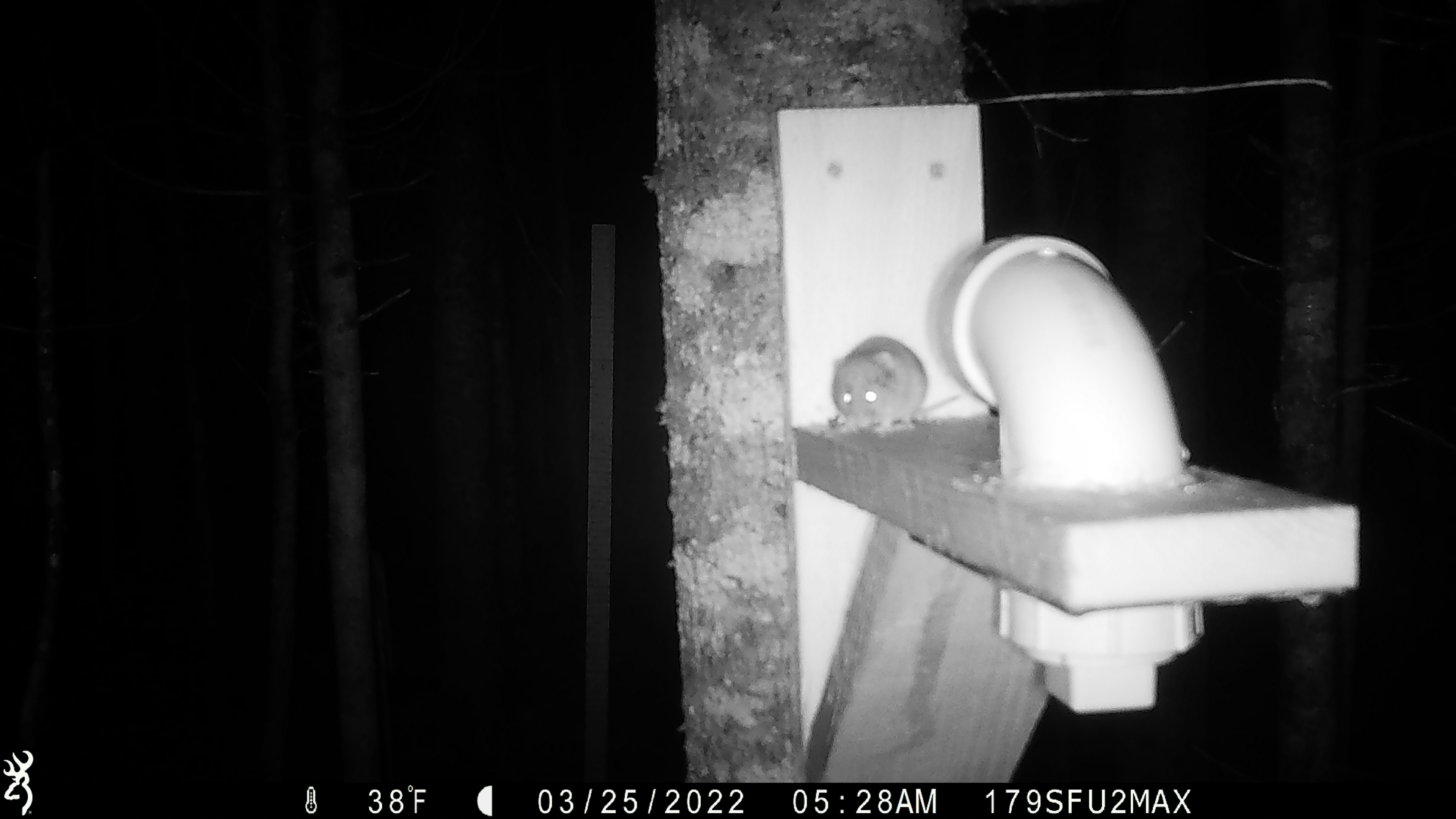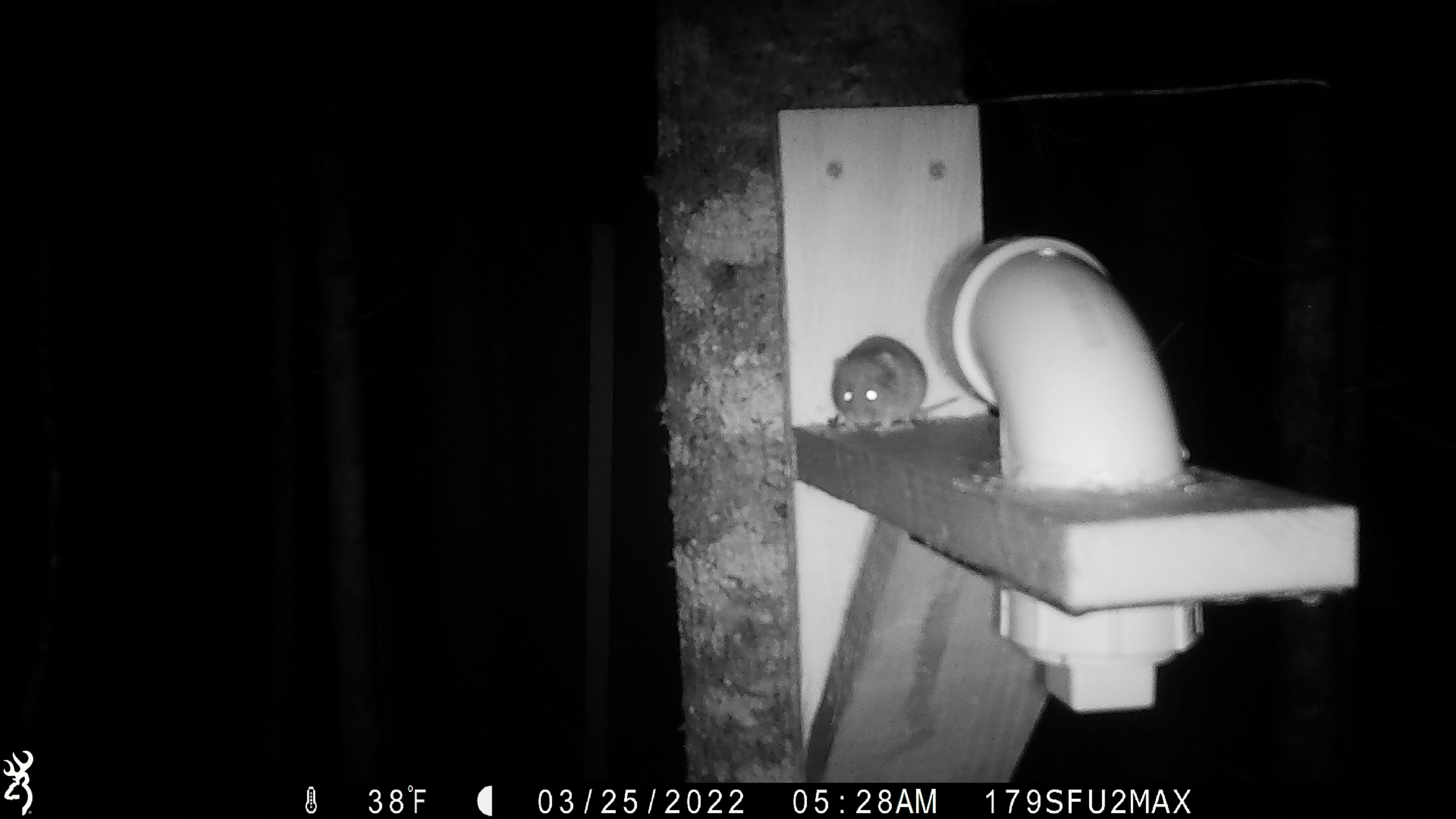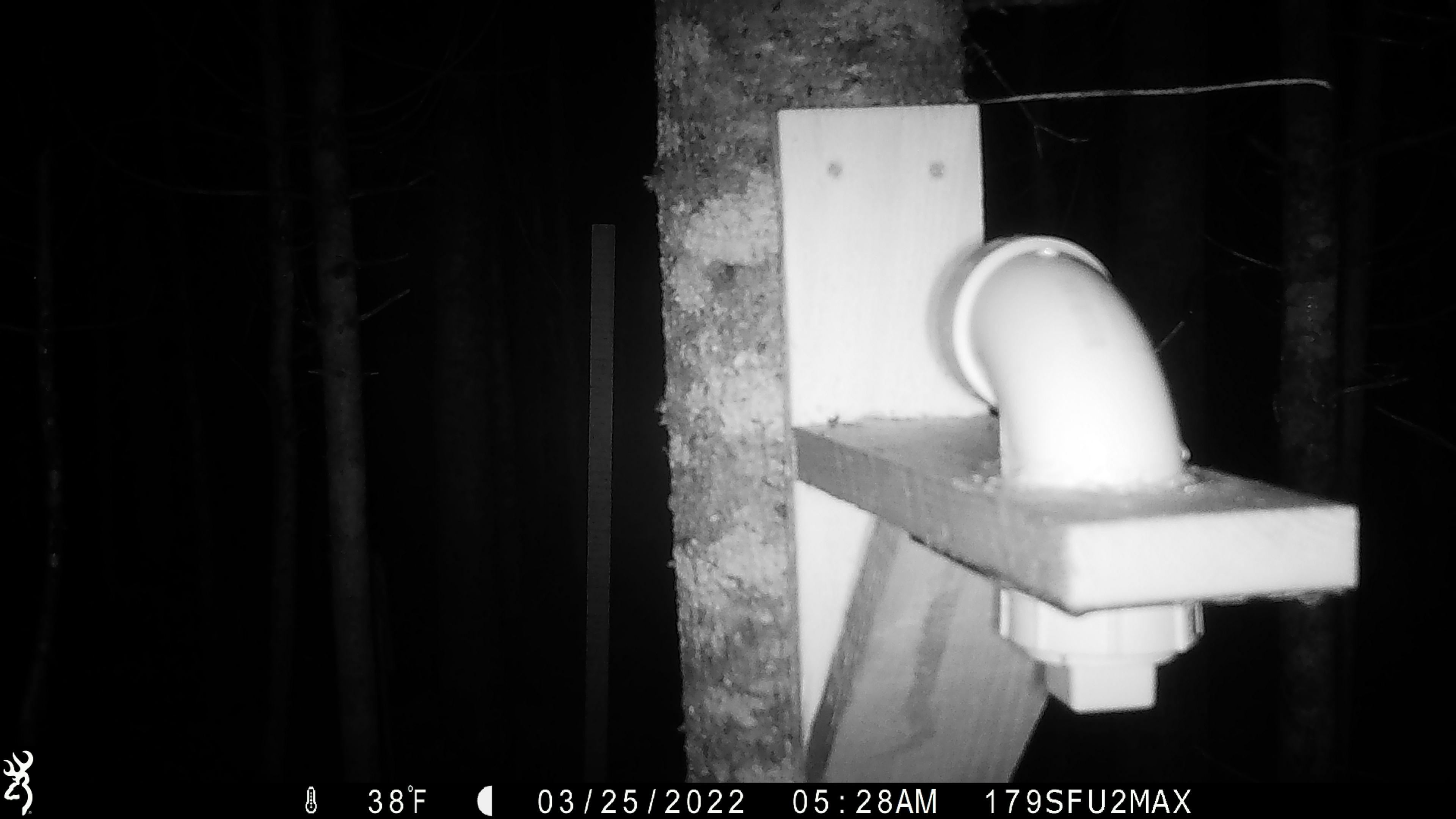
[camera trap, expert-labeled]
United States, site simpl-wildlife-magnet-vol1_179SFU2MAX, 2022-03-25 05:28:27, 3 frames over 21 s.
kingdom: Animalia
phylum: Chordata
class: Mammalia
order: Rodentia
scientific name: Rodentia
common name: mouse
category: mouse sp.